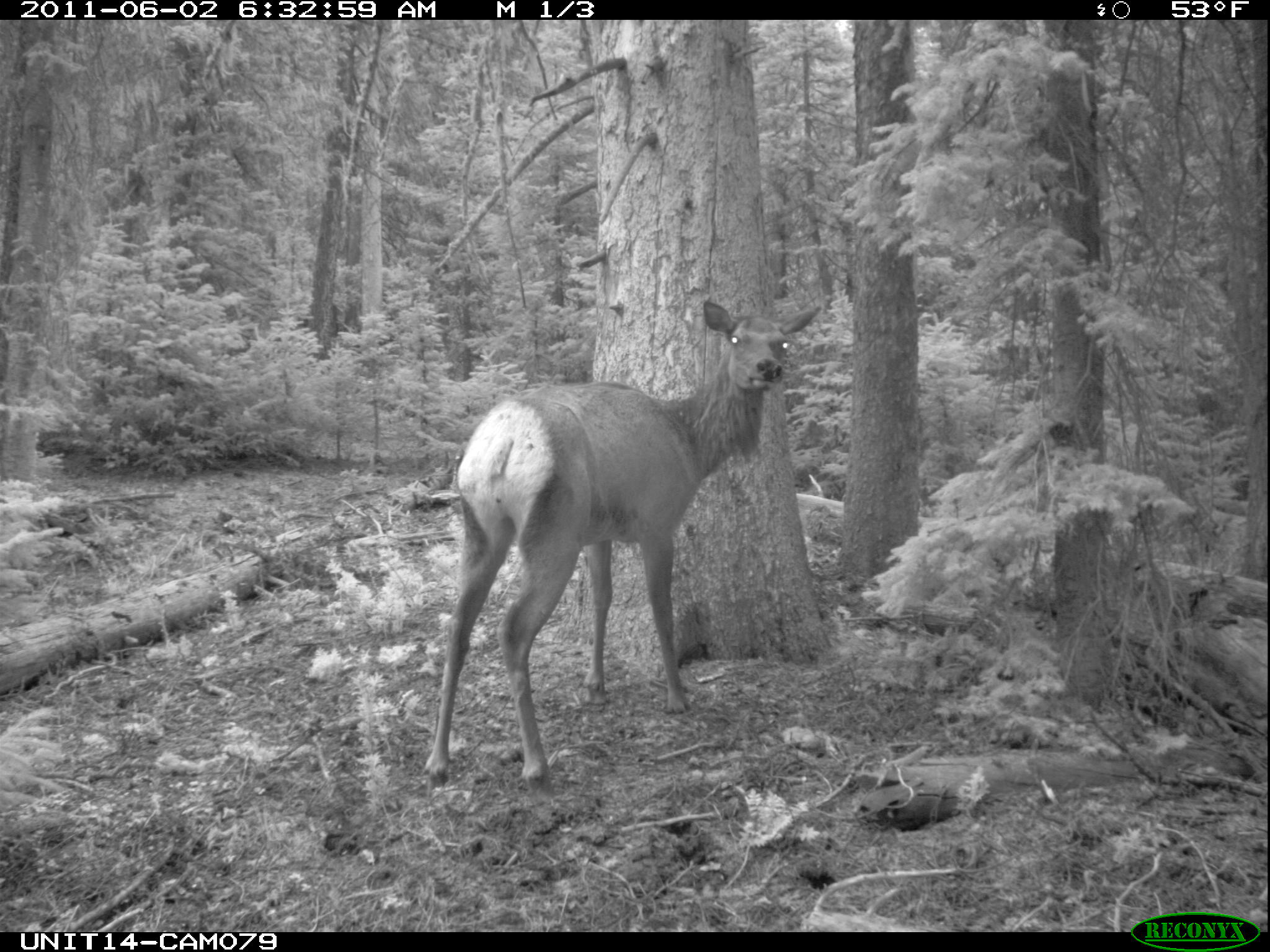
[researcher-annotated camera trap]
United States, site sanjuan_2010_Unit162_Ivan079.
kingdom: Animalia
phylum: Chordata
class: Mammalia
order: Artiodactyla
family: Cervidae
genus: Cervus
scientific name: Cervus elaphus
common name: red deer